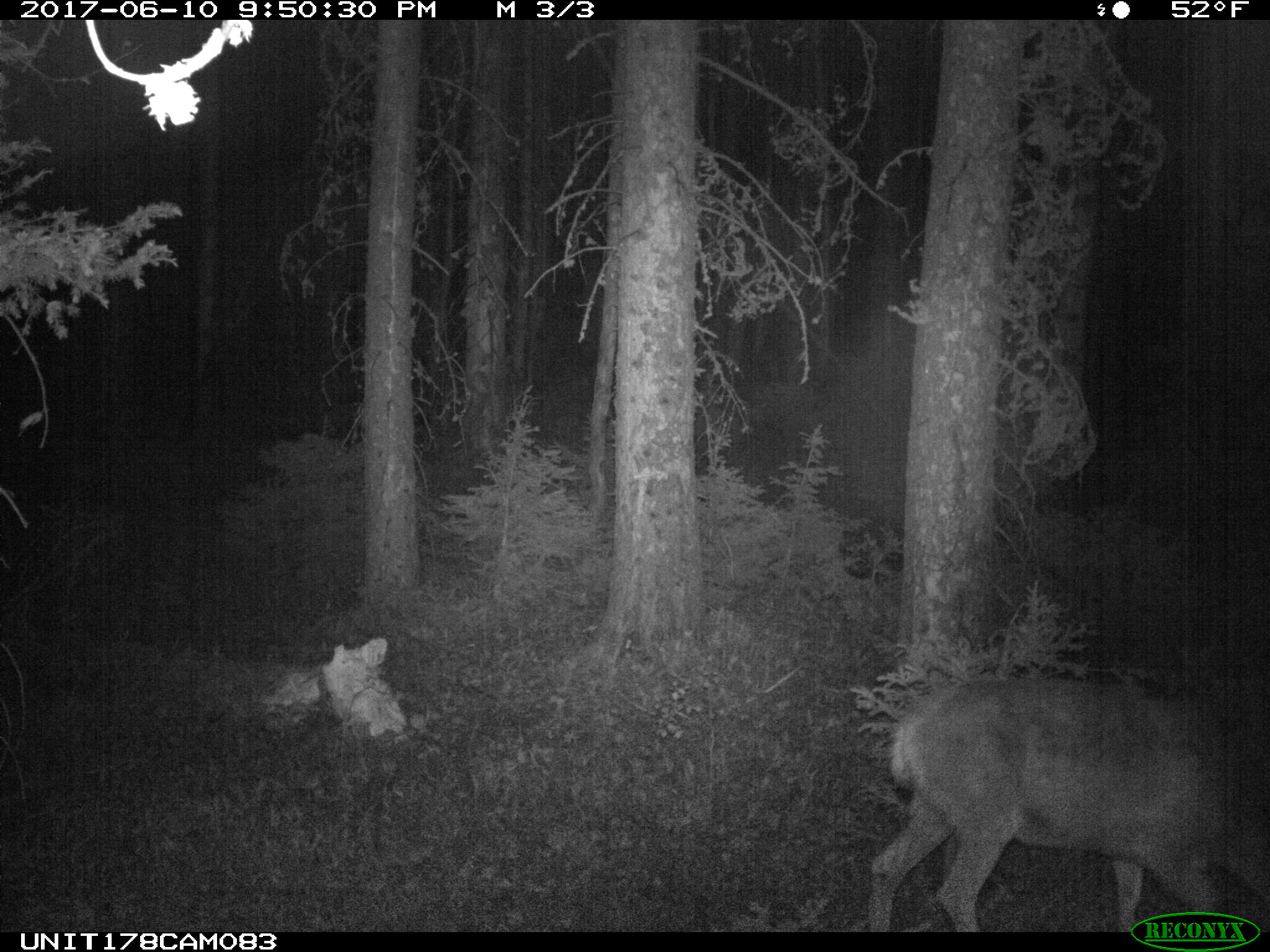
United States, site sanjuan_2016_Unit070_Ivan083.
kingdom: Animalia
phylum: Chordata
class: Mammalia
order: Artiodactyla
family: Cervidae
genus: Odocoileus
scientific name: Odocoileus hemionus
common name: mule deer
Odocoileus hemionus (mule deer).